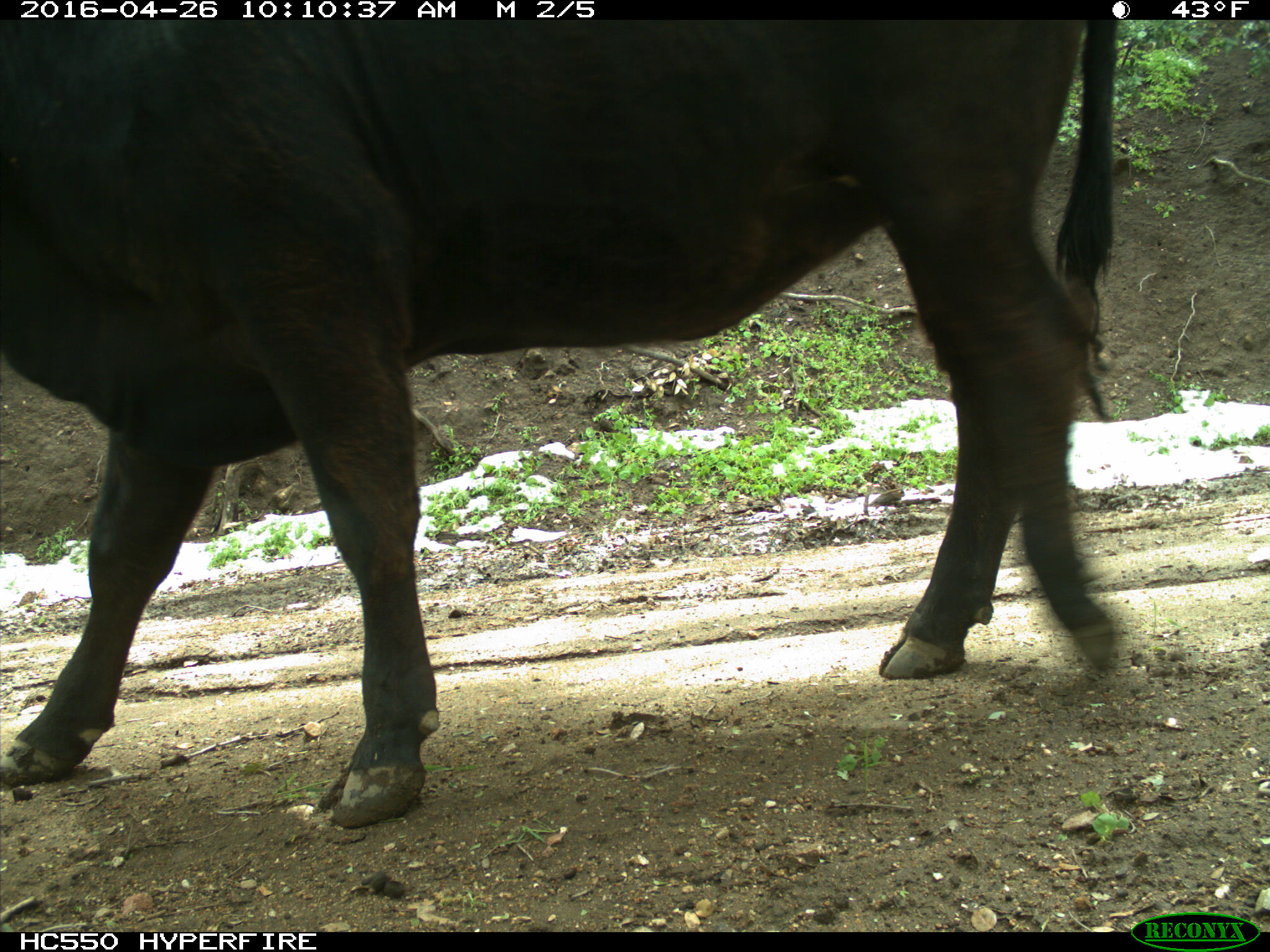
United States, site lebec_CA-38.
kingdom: Animalia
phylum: Chordata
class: Mammalia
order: Artiodactyla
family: Bovidae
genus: Bos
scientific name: Bos taurus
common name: domestic cow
Bos taurus (domestic cow).